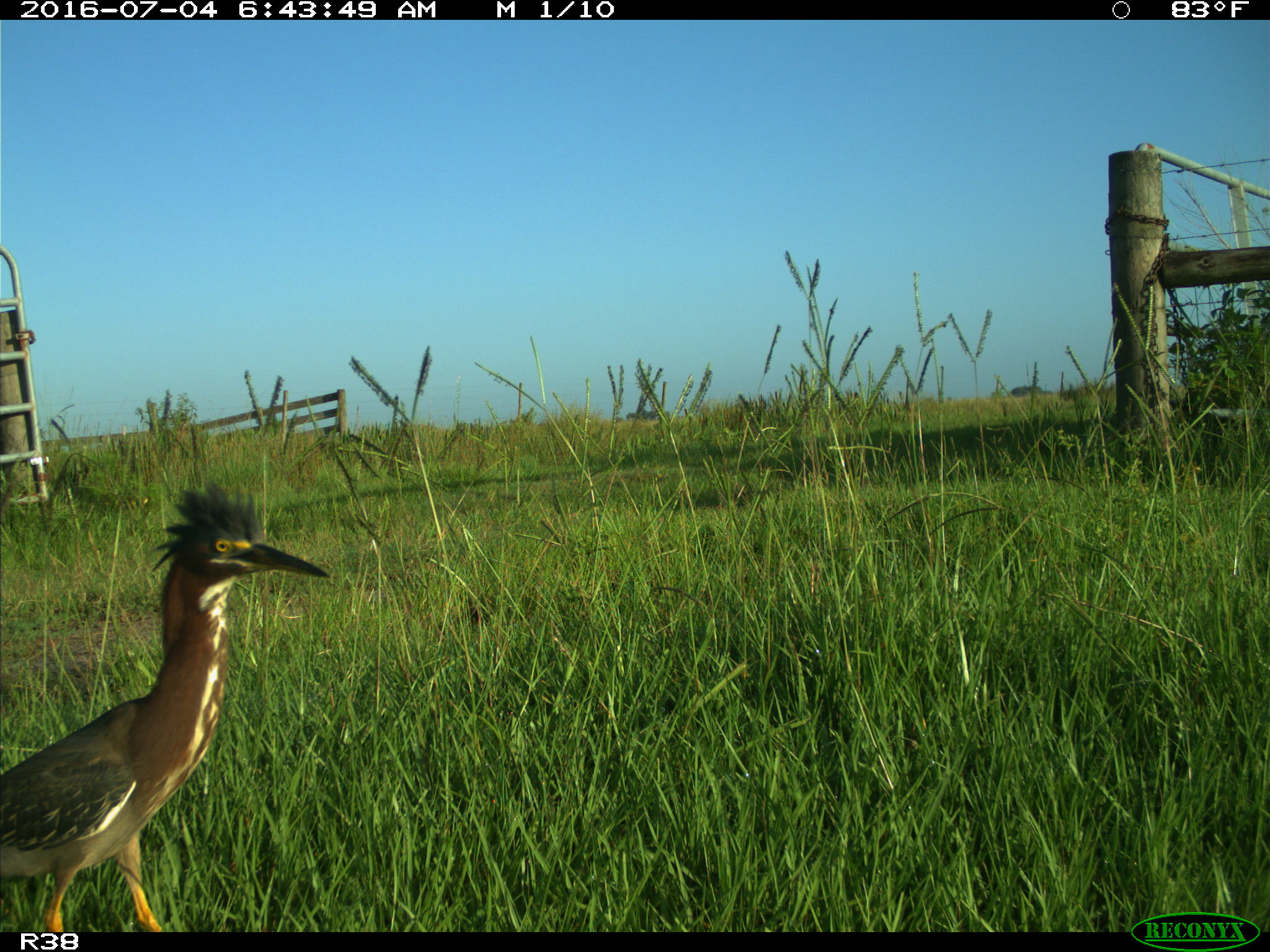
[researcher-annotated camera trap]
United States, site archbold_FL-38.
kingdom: Animalia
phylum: Chordata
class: Aves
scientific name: Aves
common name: birds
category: unidentified bird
Unidentified bird (birds) (Aves).